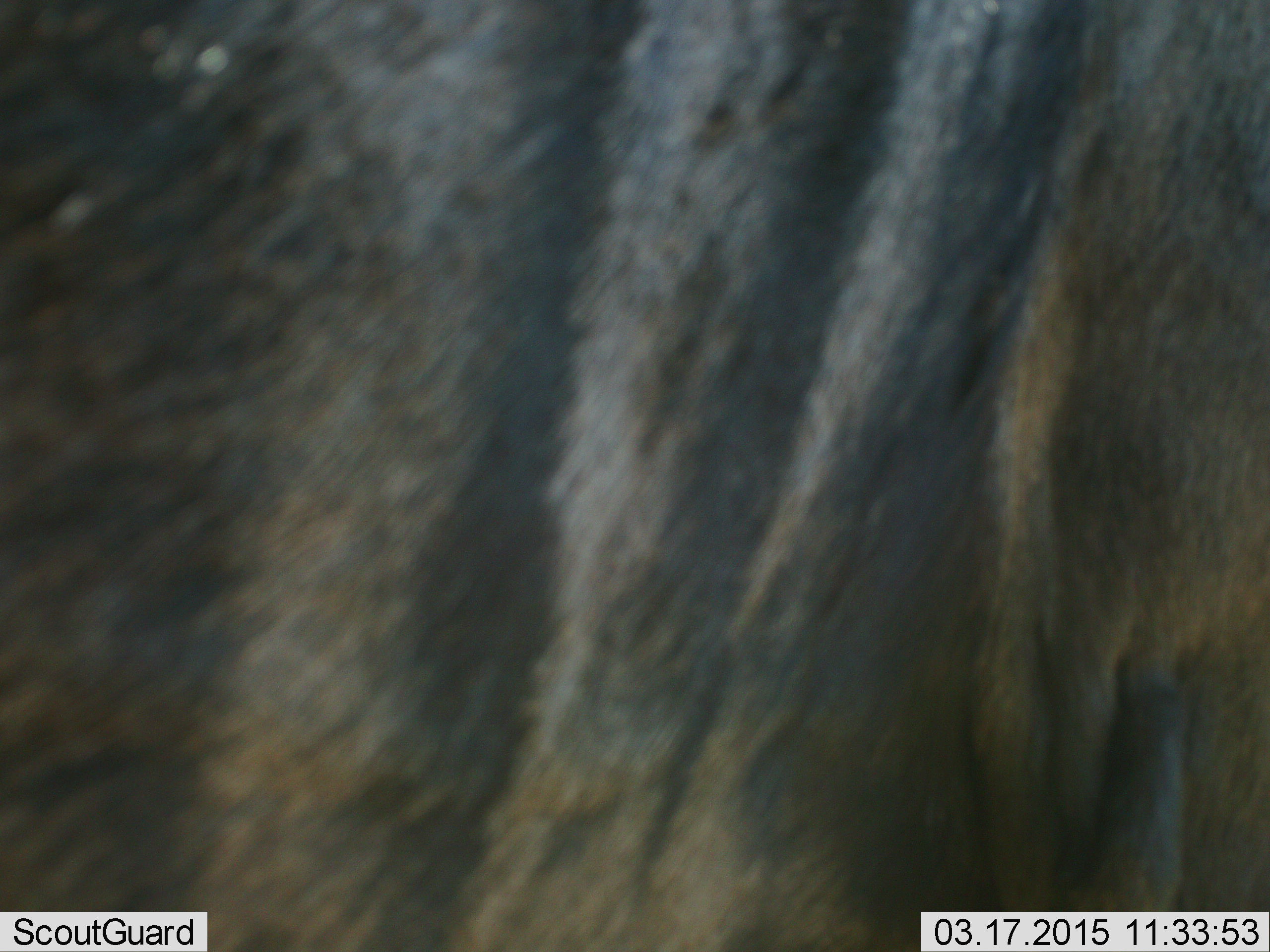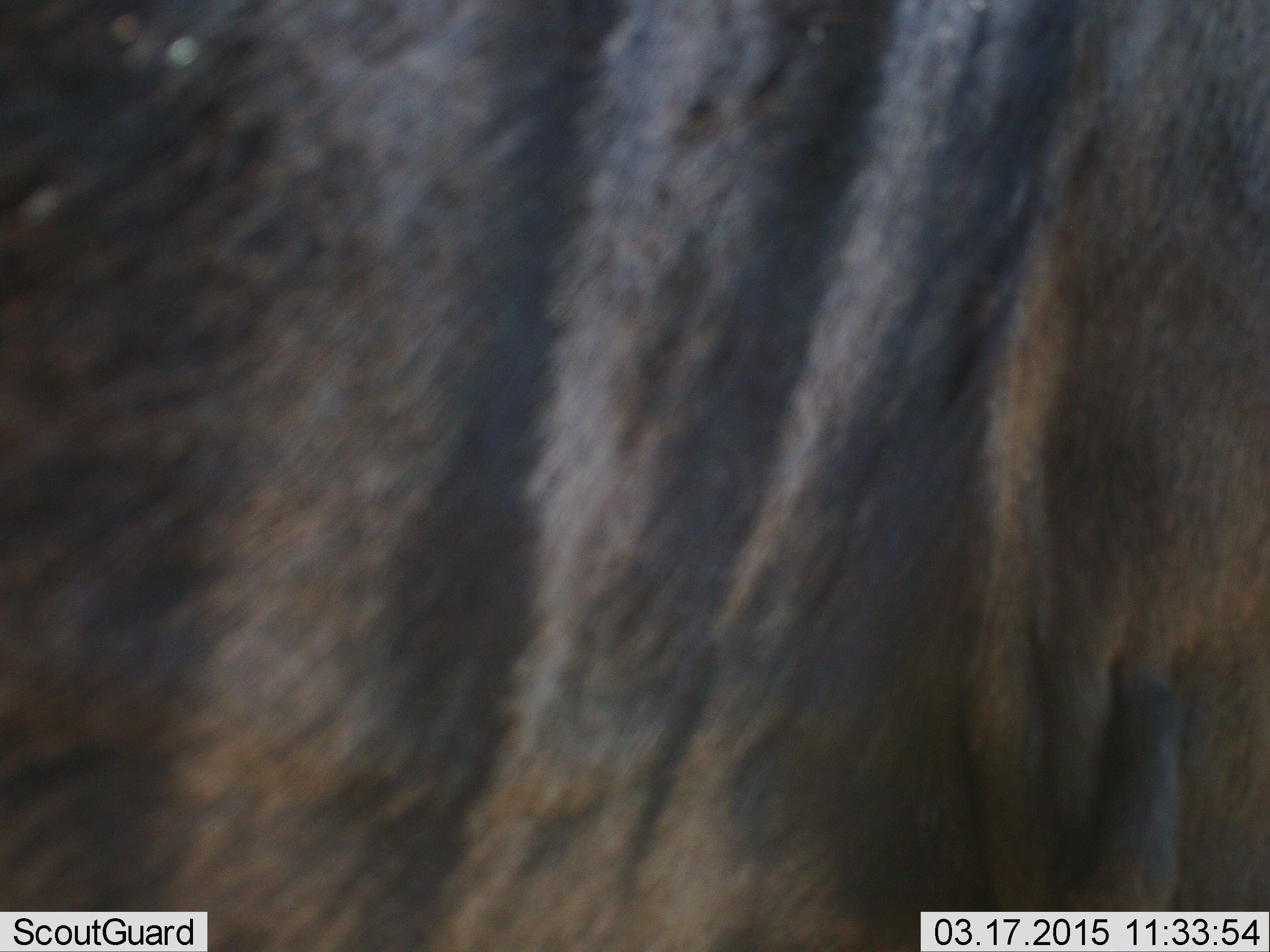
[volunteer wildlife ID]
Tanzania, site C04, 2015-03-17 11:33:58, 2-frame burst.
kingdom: Animalia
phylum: Chordata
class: Mammalia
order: Artiodactyla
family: Bovidae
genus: Connochaetes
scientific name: Connochaetes taurinus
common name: blue wildebeest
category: wildebeest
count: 1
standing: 90%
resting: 0%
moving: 10%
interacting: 0%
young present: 0%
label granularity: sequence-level